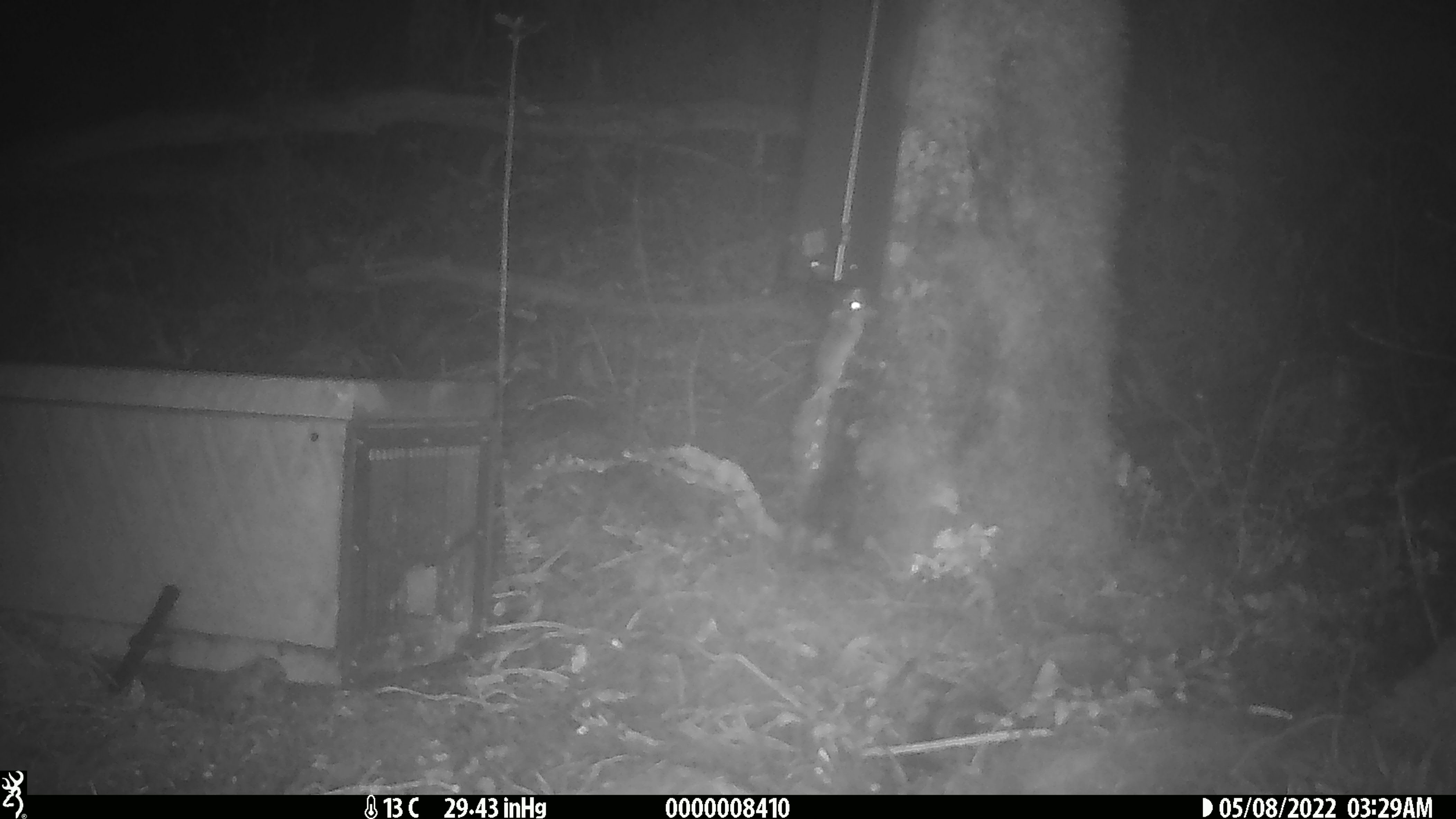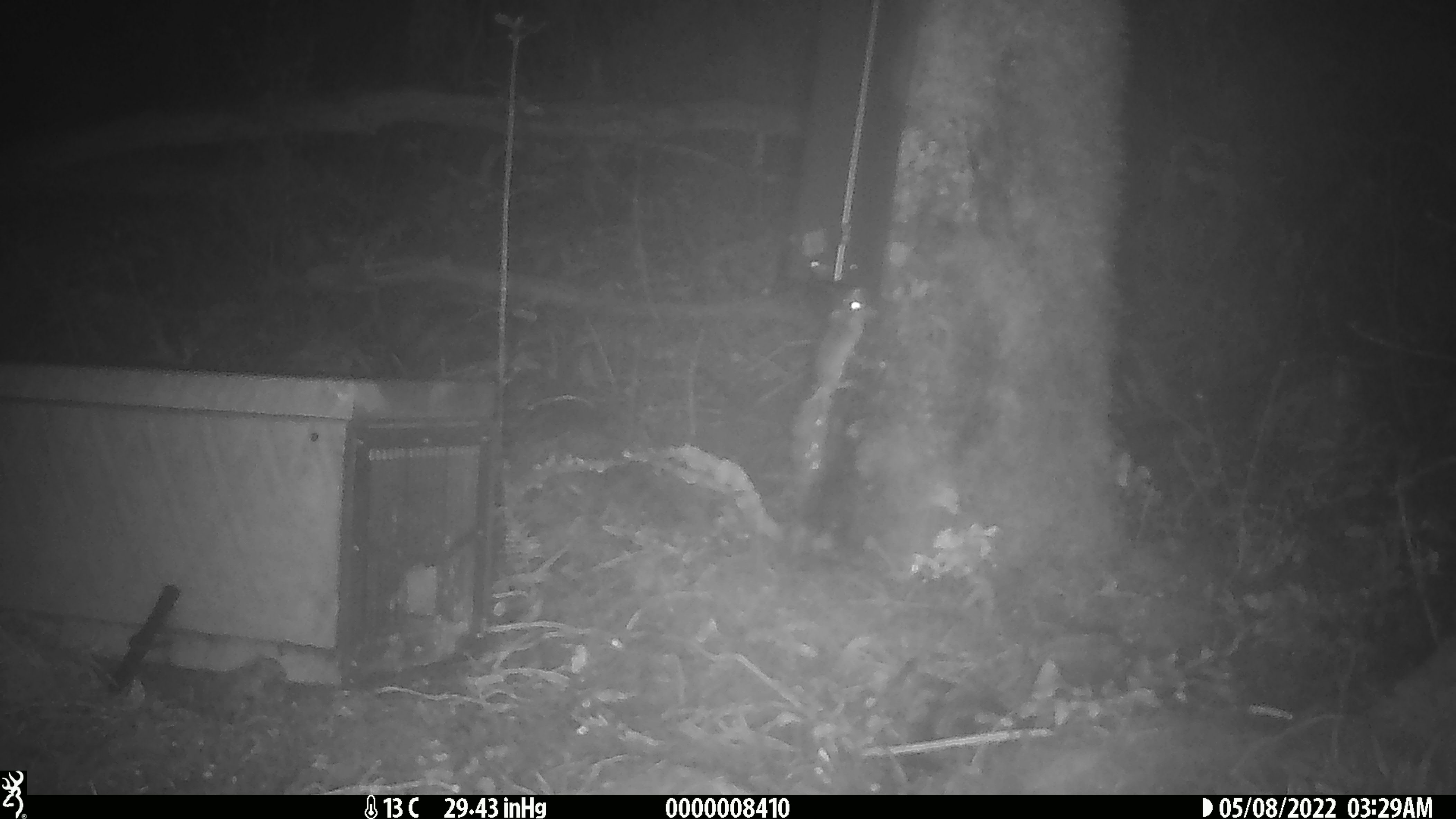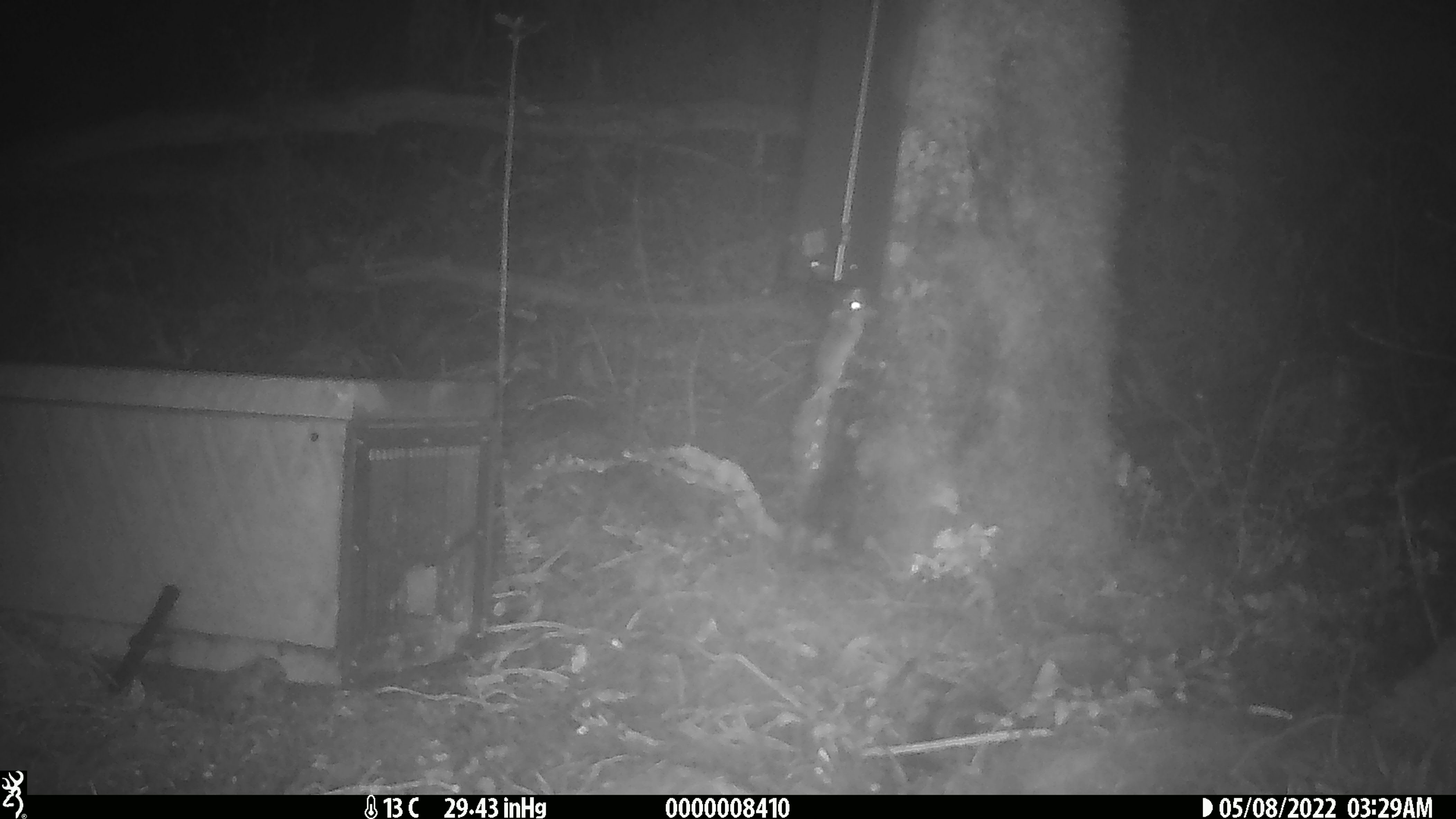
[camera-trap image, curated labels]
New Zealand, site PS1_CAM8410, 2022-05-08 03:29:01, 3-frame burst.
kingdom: Animalia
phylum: Chordata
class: Mammalia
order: Rodentia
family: Muridae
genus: Mus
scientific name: Mus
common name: mouse